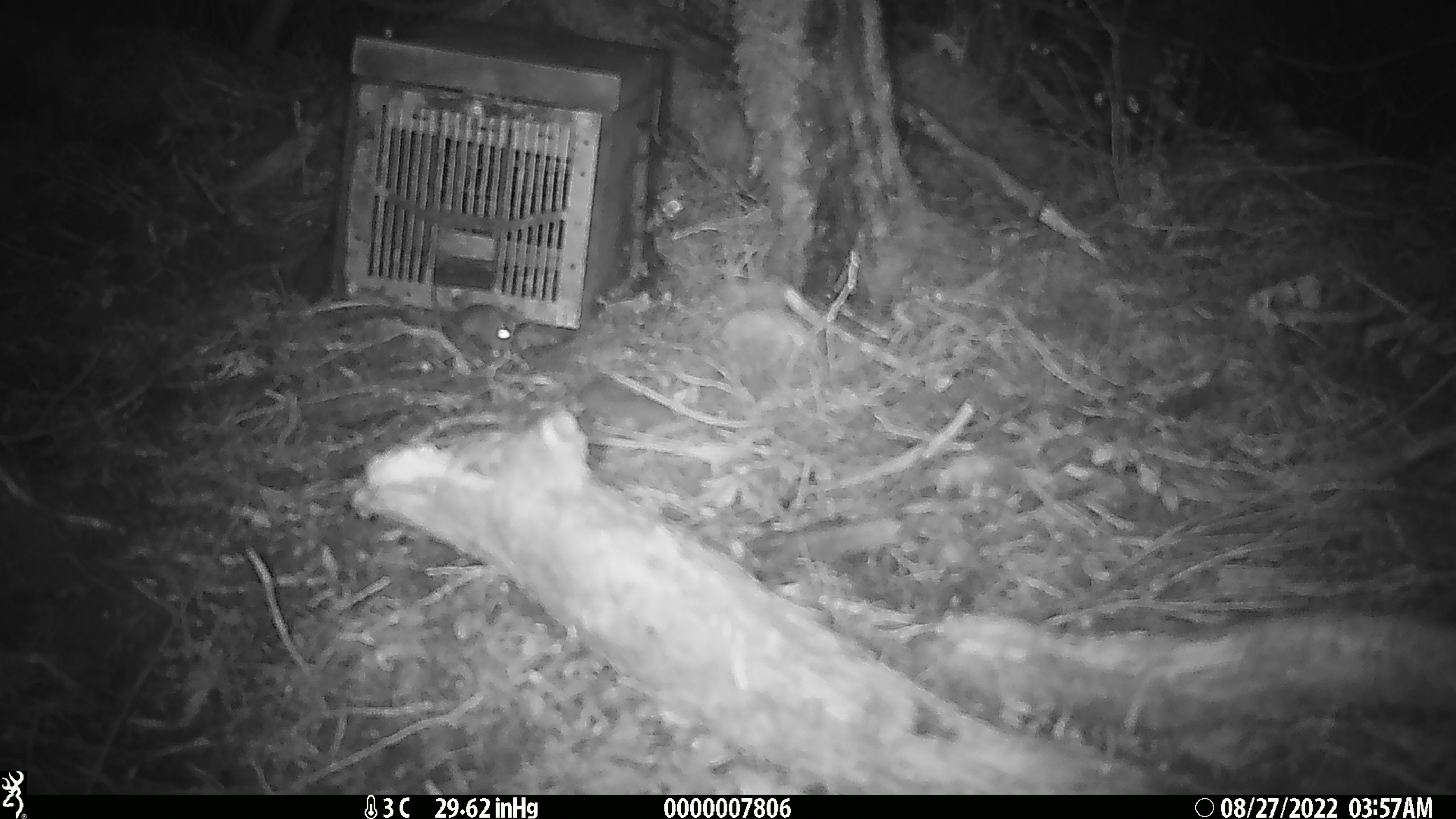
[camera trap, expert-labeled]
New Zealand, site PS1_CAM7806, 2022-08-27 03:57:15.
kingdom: Animalia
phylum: Chordata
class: Mammalia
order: Rodentia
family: Muridae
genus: Mus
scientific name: Mus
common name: mouse